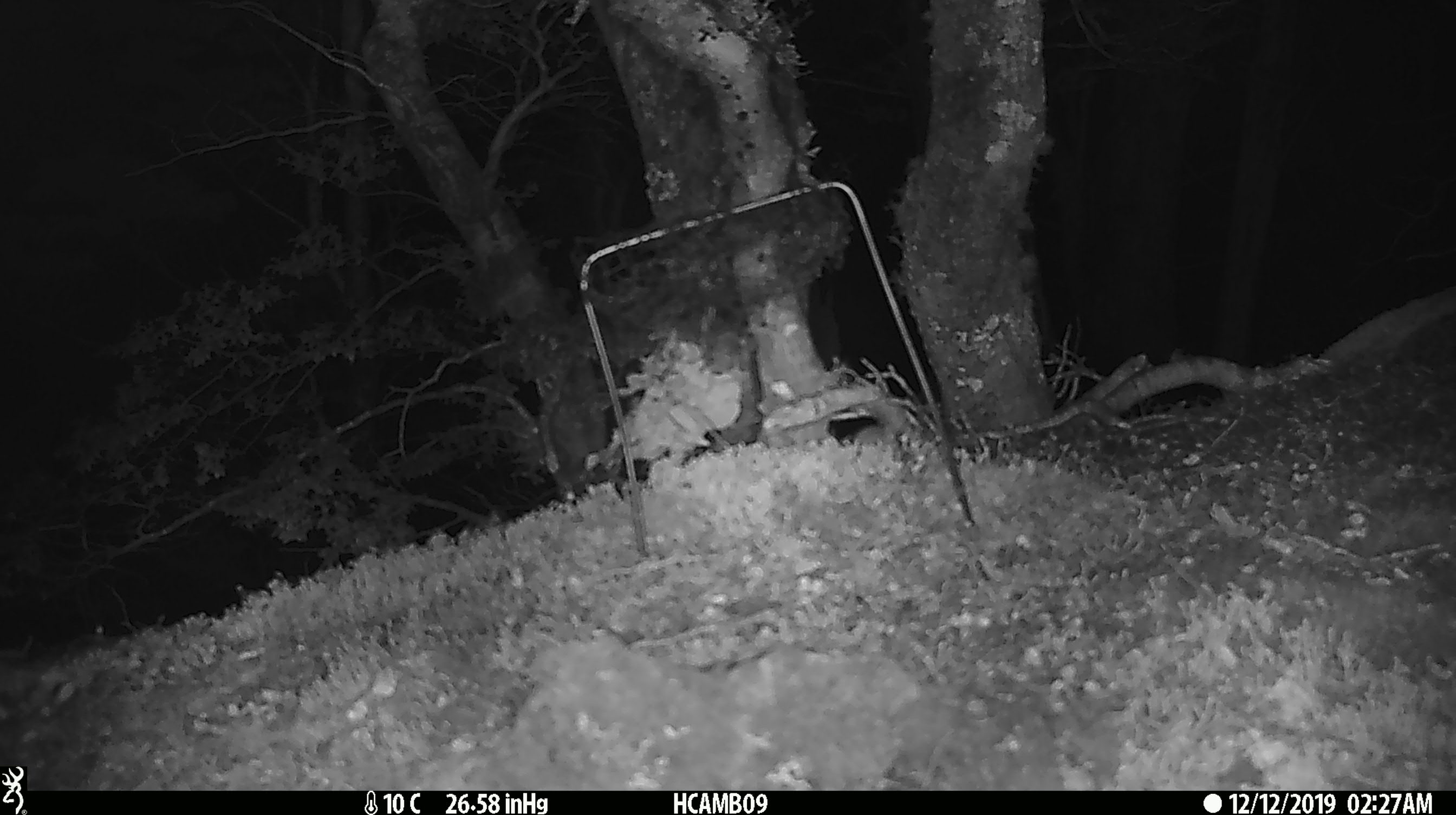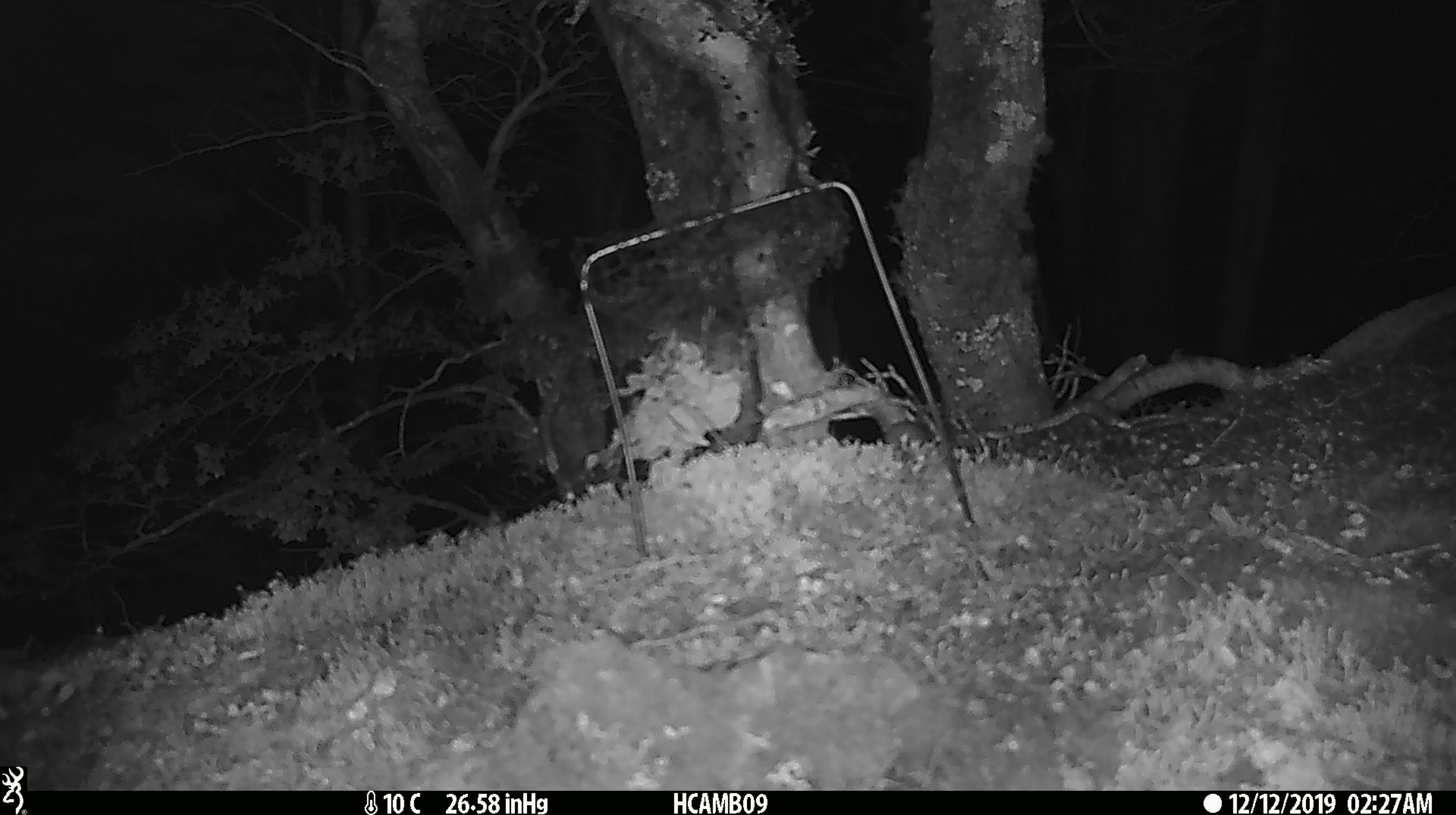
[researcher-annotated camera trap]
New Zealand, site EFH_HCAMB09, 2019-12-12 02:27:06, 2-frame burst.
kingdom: Animalia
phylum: Chordata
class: Mammalia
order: Rodentia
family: Muridae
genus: Mus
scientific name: Mus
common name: mouse